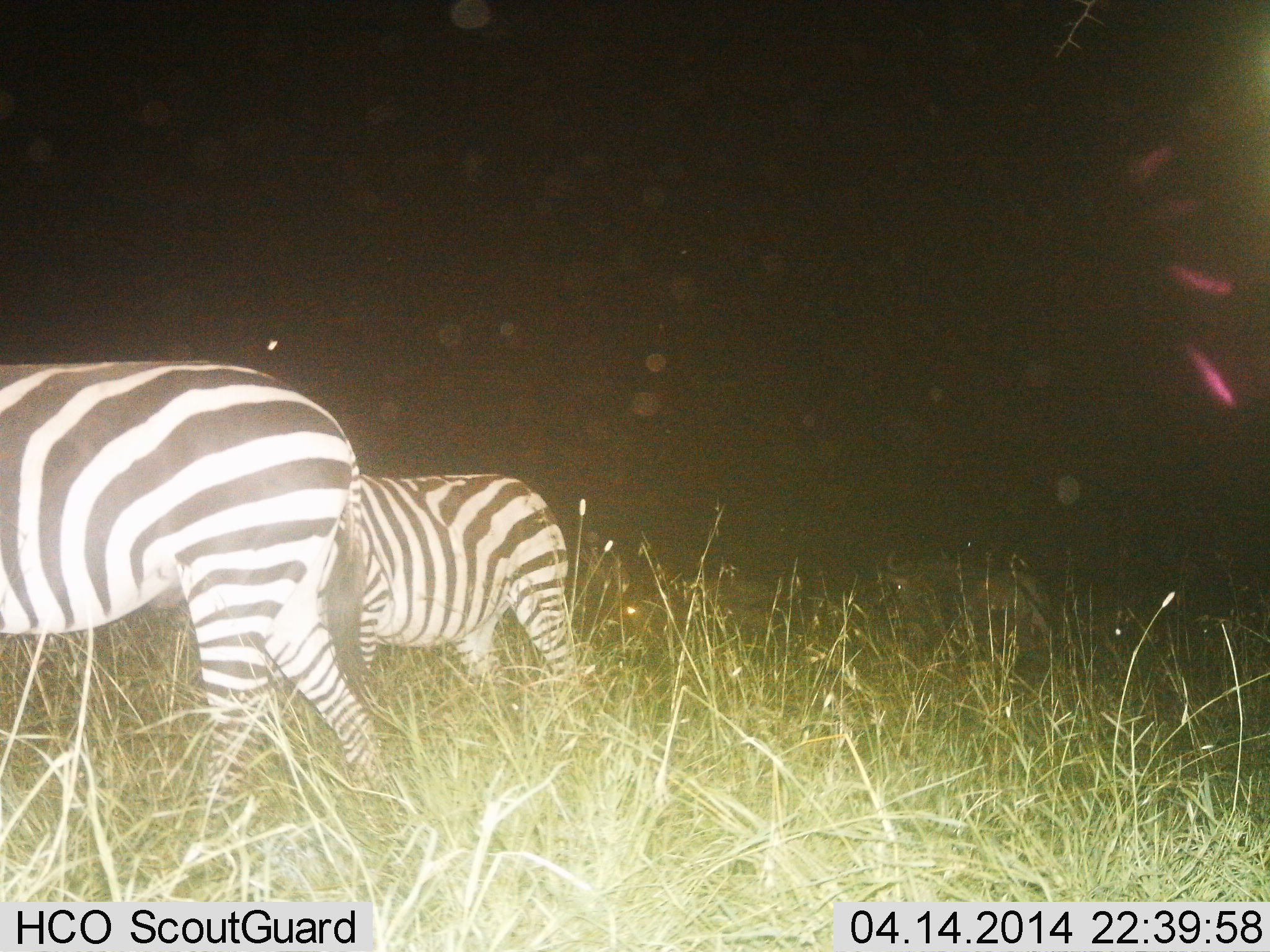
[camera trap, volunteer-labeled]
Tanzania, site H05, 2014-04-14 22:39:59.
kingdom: Animalia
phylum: Chordata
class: Mammalia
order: Perissodactyla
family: Equidae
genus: Equus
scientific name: Equus quagga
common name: plains zebra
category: zebra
Zebra (plains zebra) (Equus quagga), count 2. Behavior (volunteer vote fractions): standing 40%, resting 0%, moving 60%, interacting 0%. Young present (vote fraction): 0%. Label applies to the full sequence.